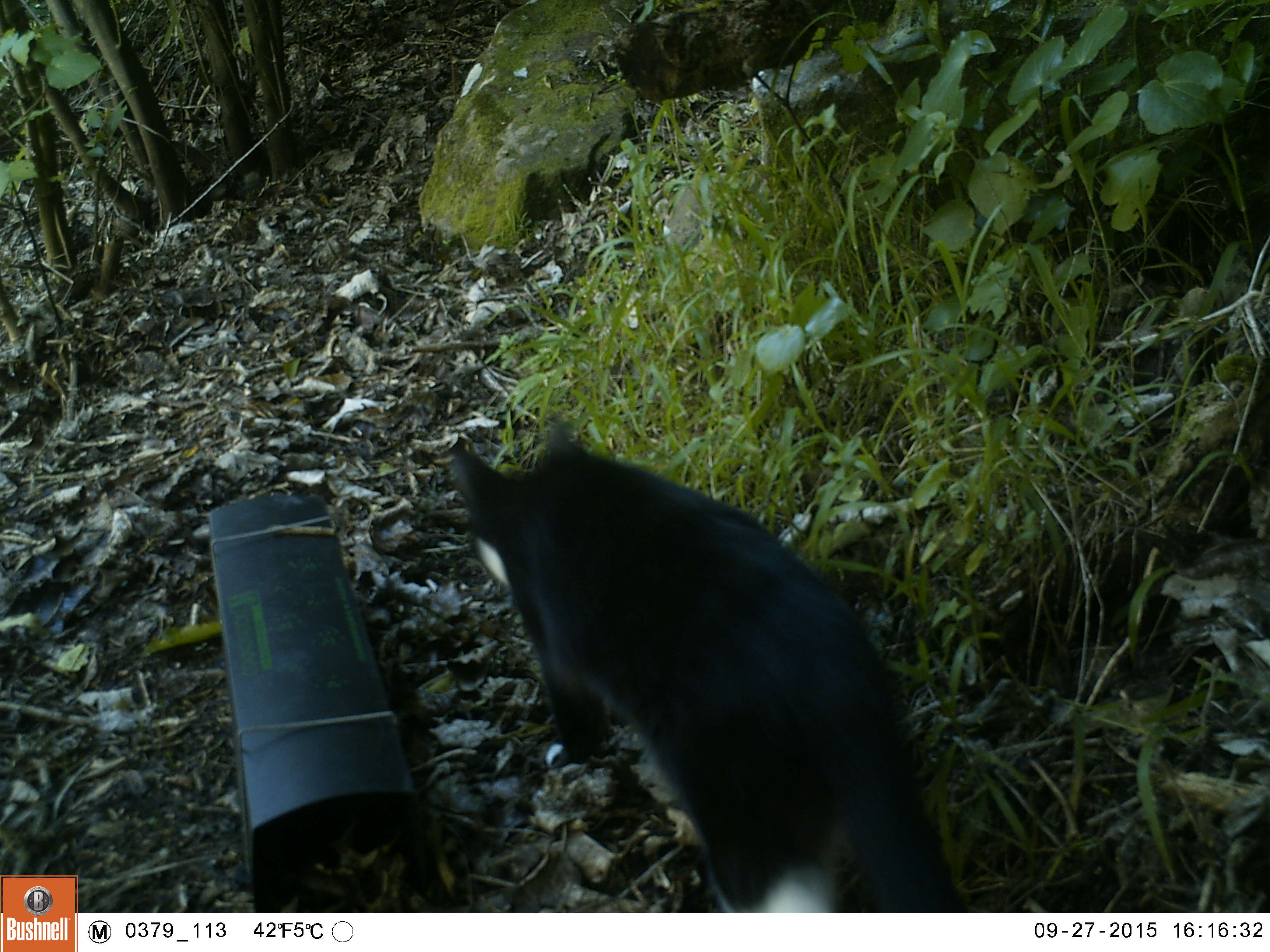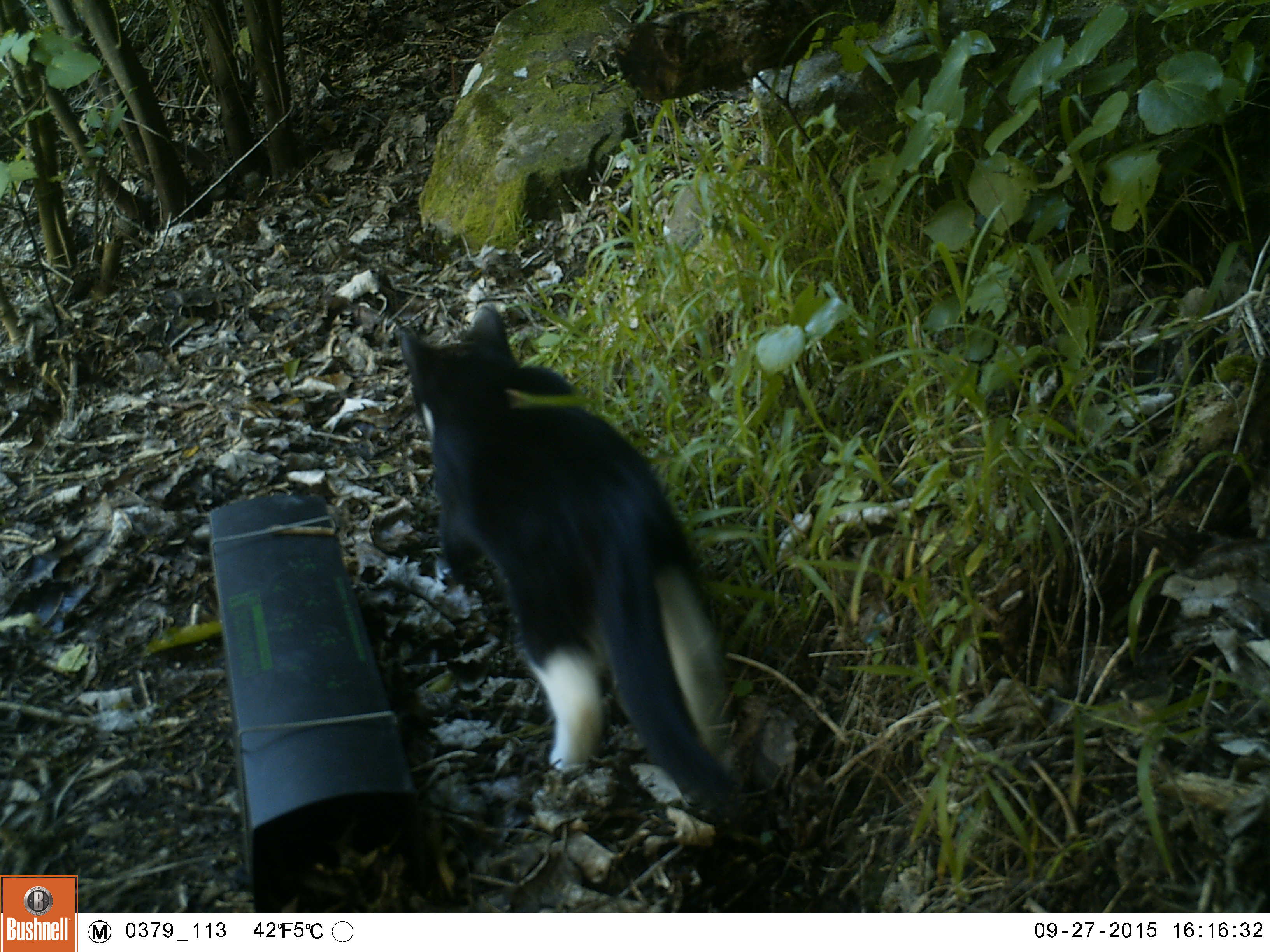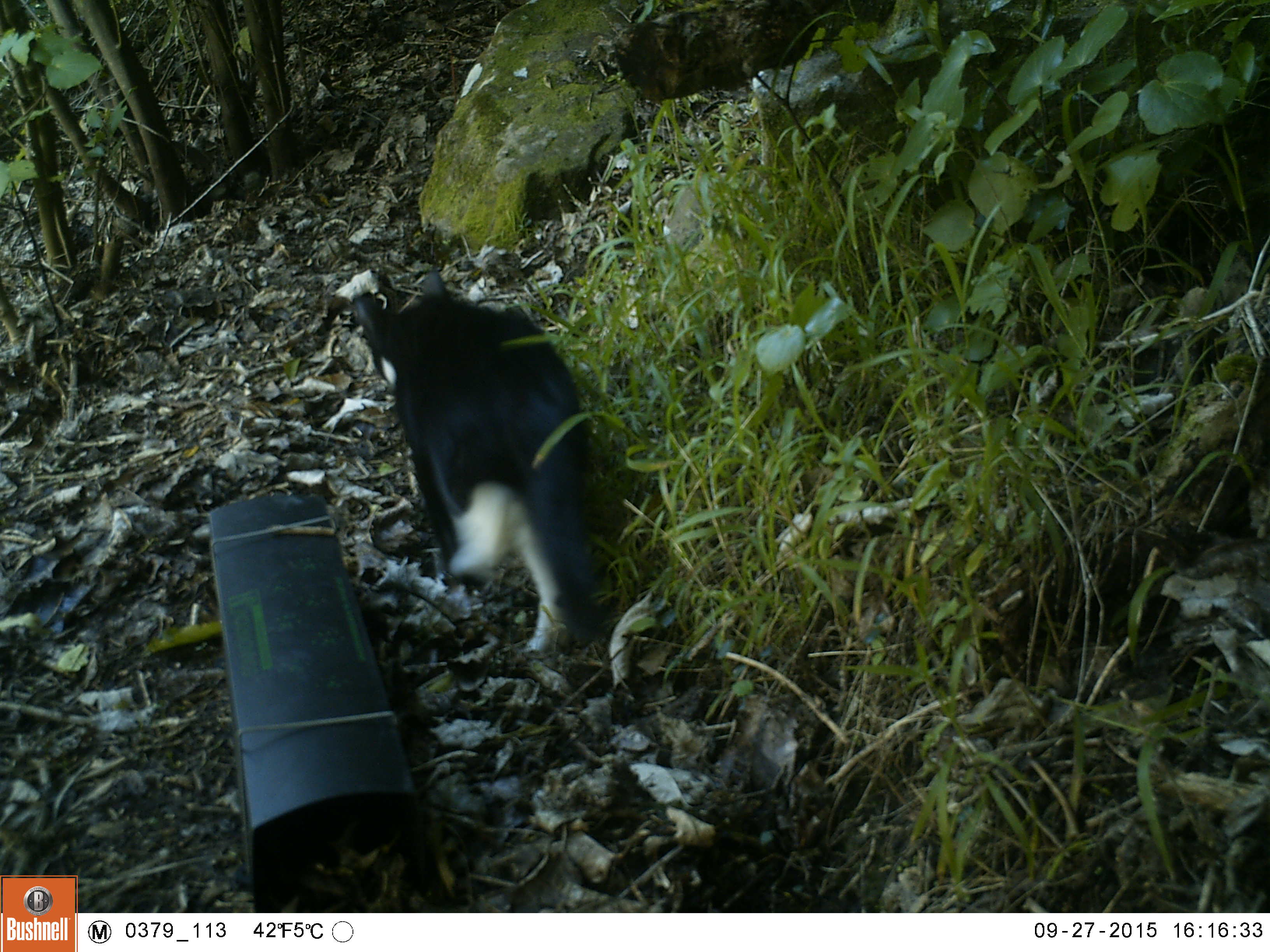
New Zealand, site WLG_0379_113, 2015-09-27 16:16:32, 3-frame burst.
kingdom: Animalia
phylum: Chordata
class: Mammalia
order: Carnivora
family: Felidae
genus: Felis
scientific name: Felis catus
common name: domestic cat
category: cat